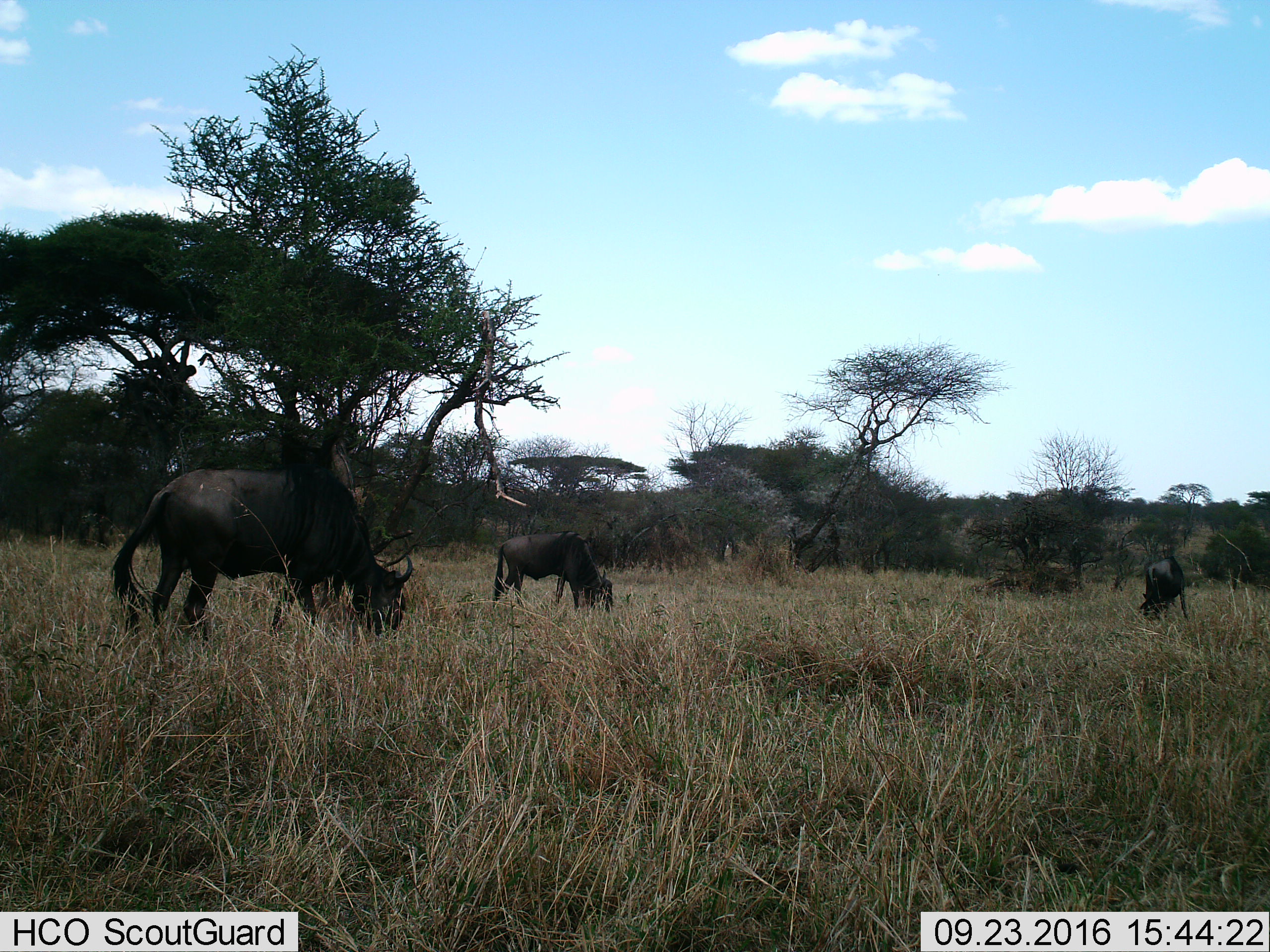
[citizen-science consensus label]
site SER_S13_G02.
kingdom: Animalia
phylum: Chordata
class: Mammalia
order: Artiodactyla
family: Bovidae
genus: Connochaetes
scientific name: Connochaetes taurinus taurinus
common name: blue wildebeest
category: wildebeestblue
Wildebeestblue (blue wildebeest) (Connochaetes taurinus taurinus), count 3. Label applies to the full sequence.